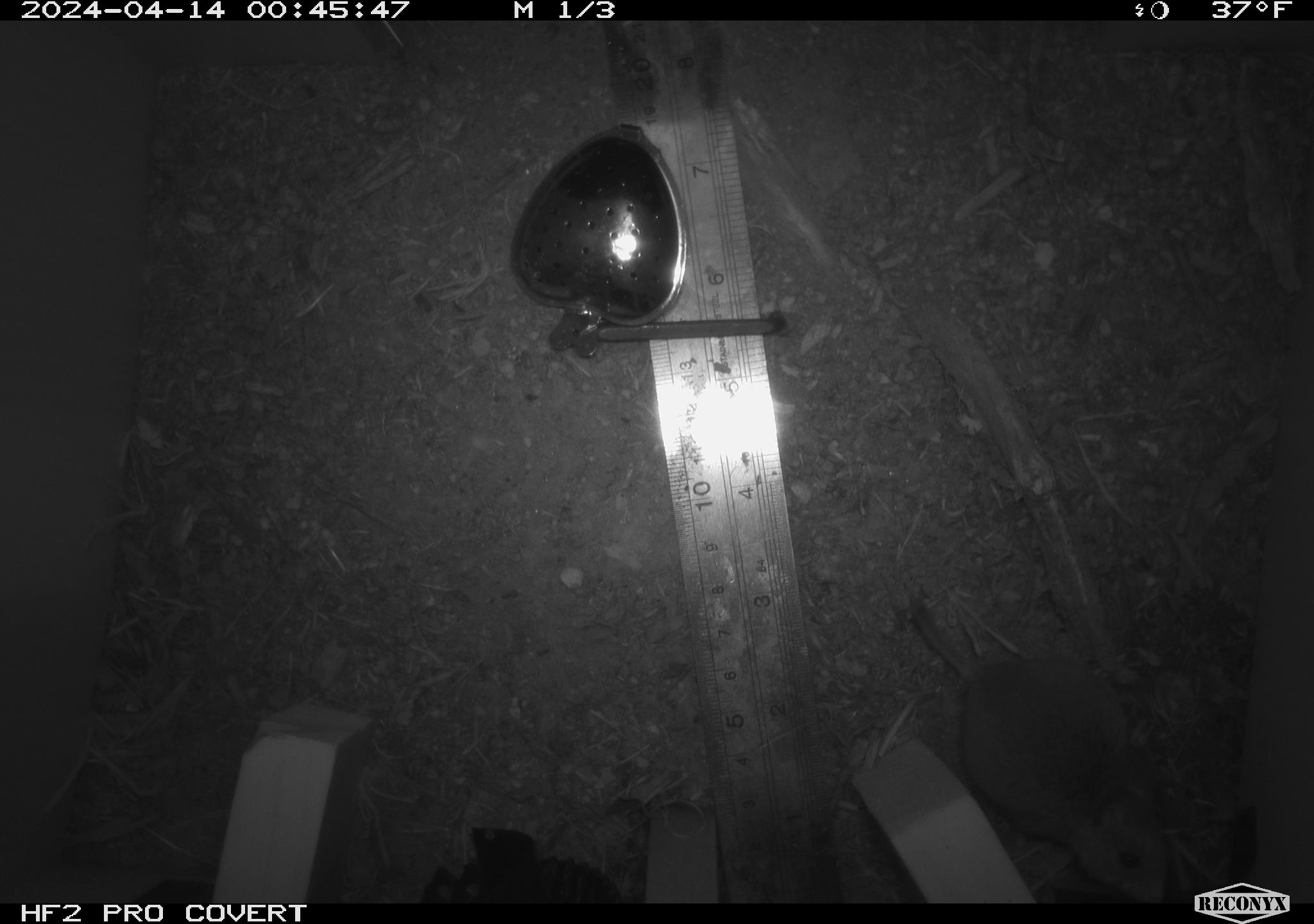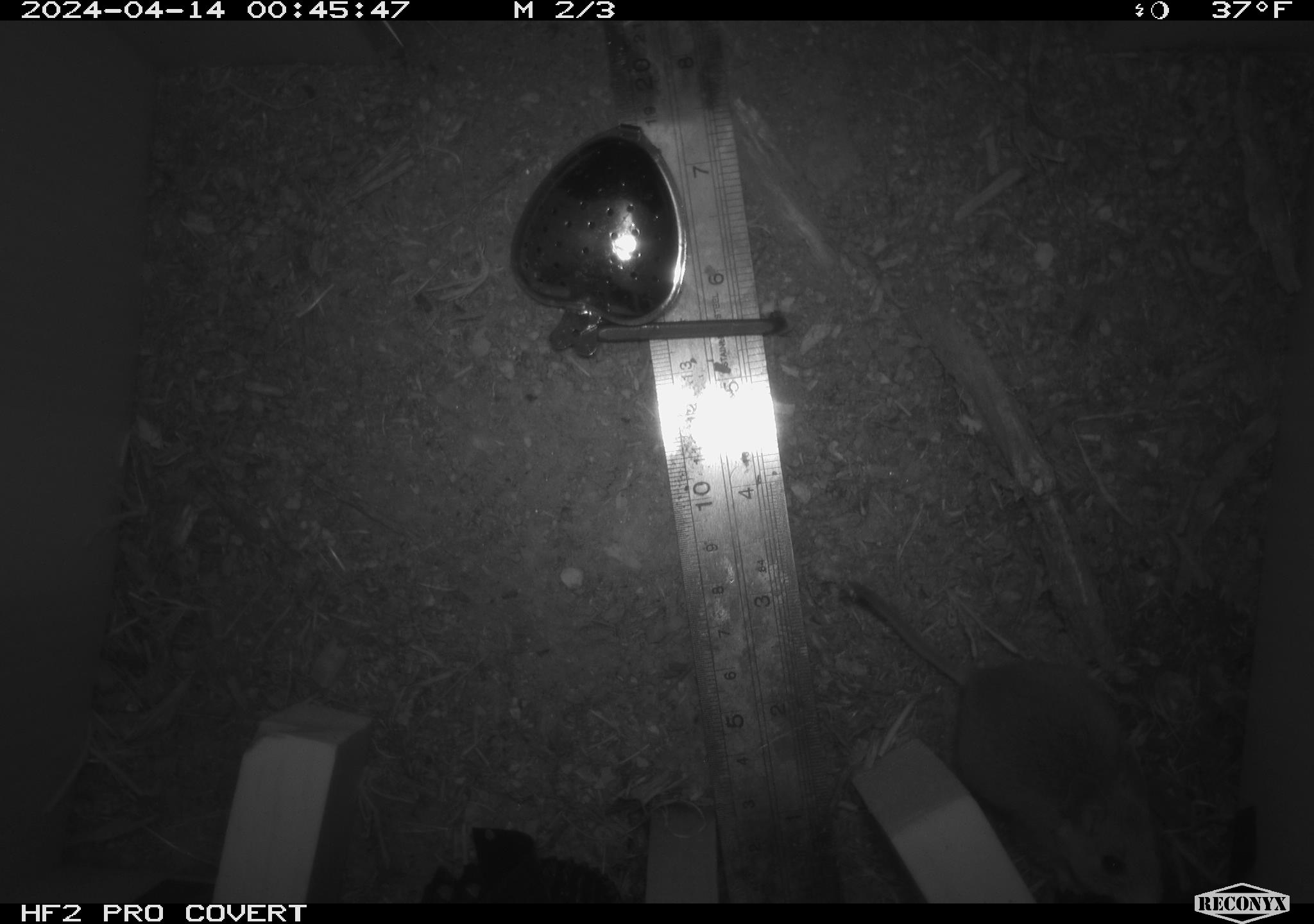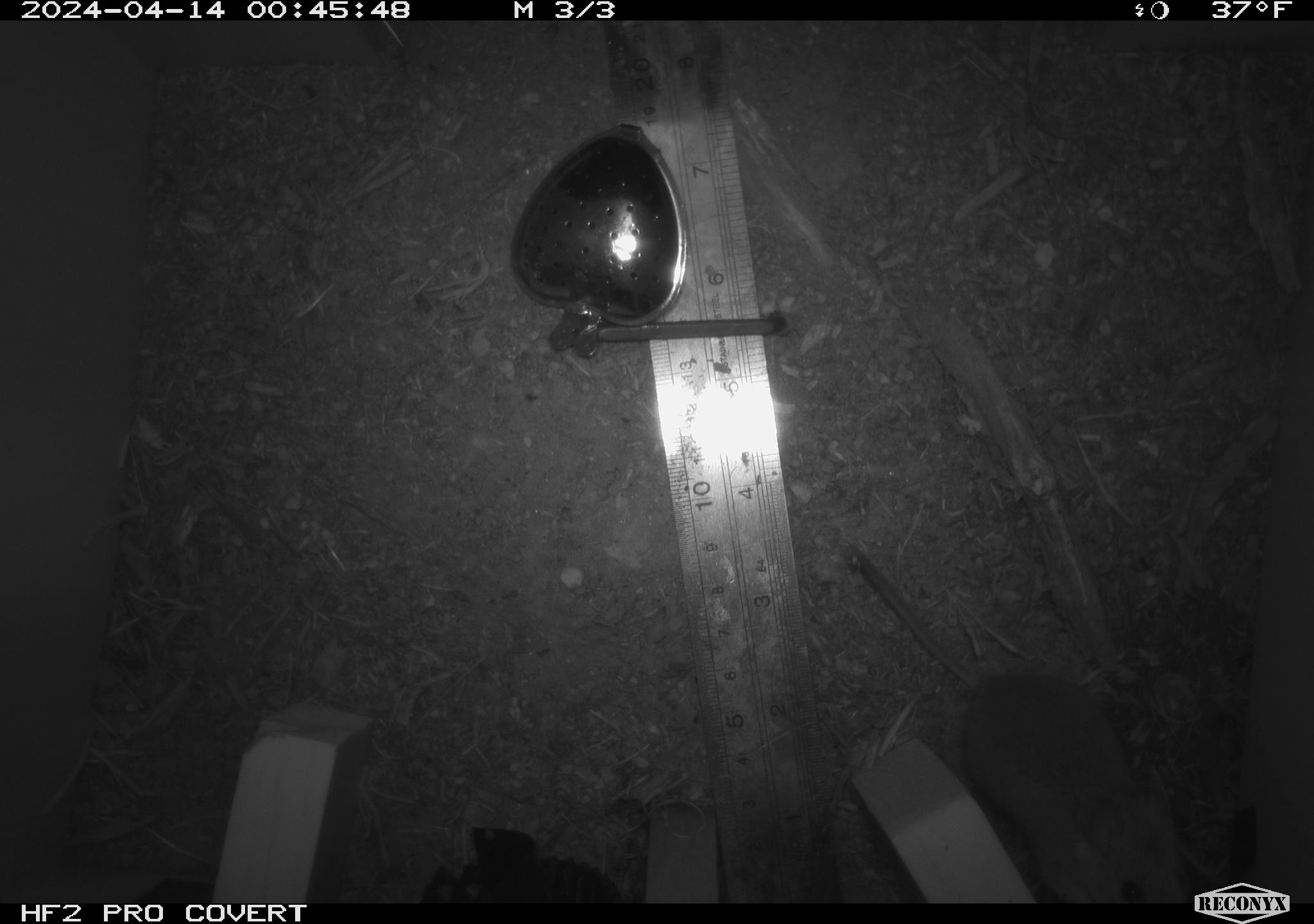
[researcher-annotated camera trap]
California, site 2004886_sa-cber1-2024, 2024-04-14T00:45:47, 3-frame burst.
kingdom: Animalia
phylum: Chordata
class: Mammalia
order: Rodentia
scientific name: Rodentia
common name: mouse species